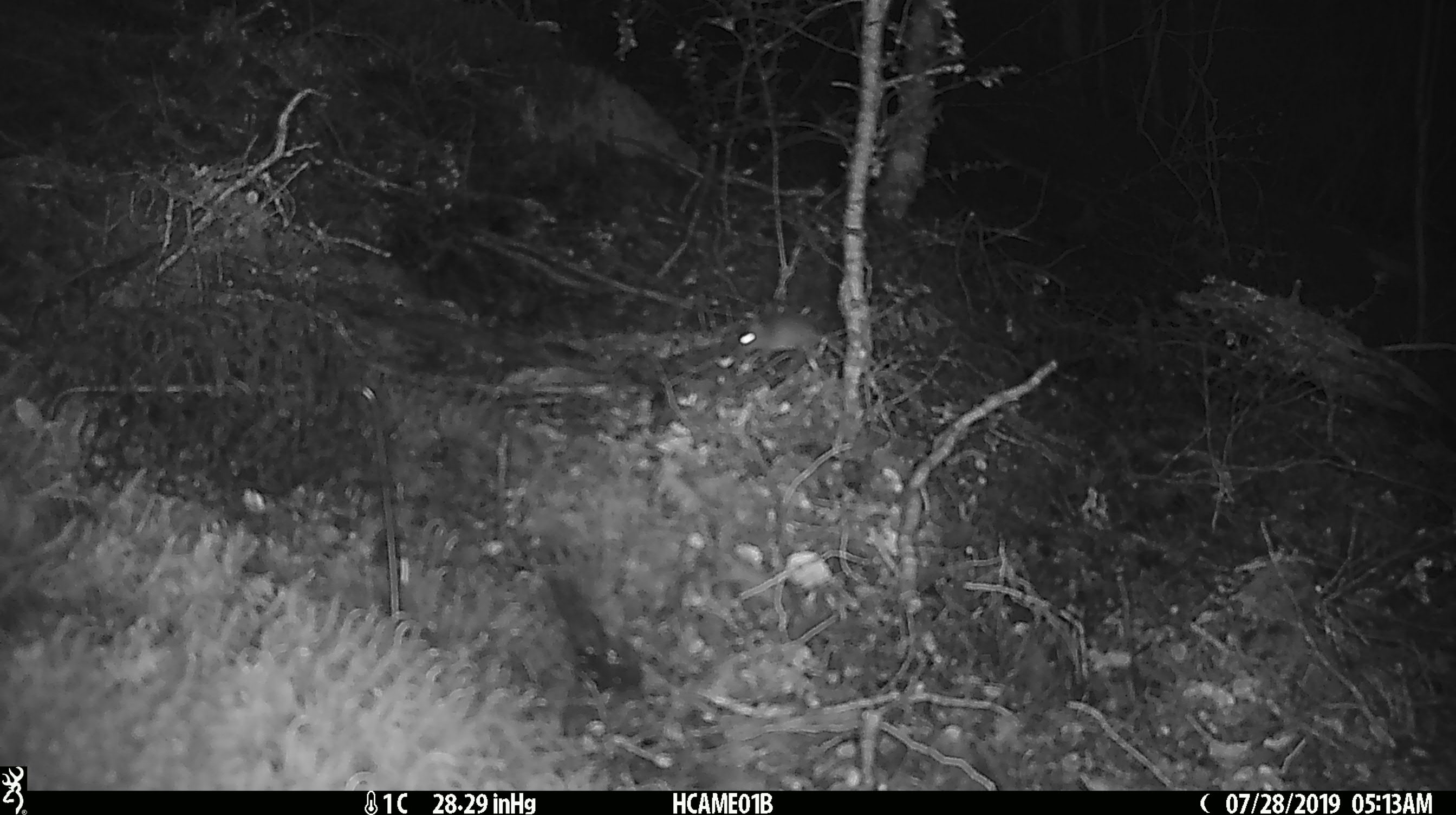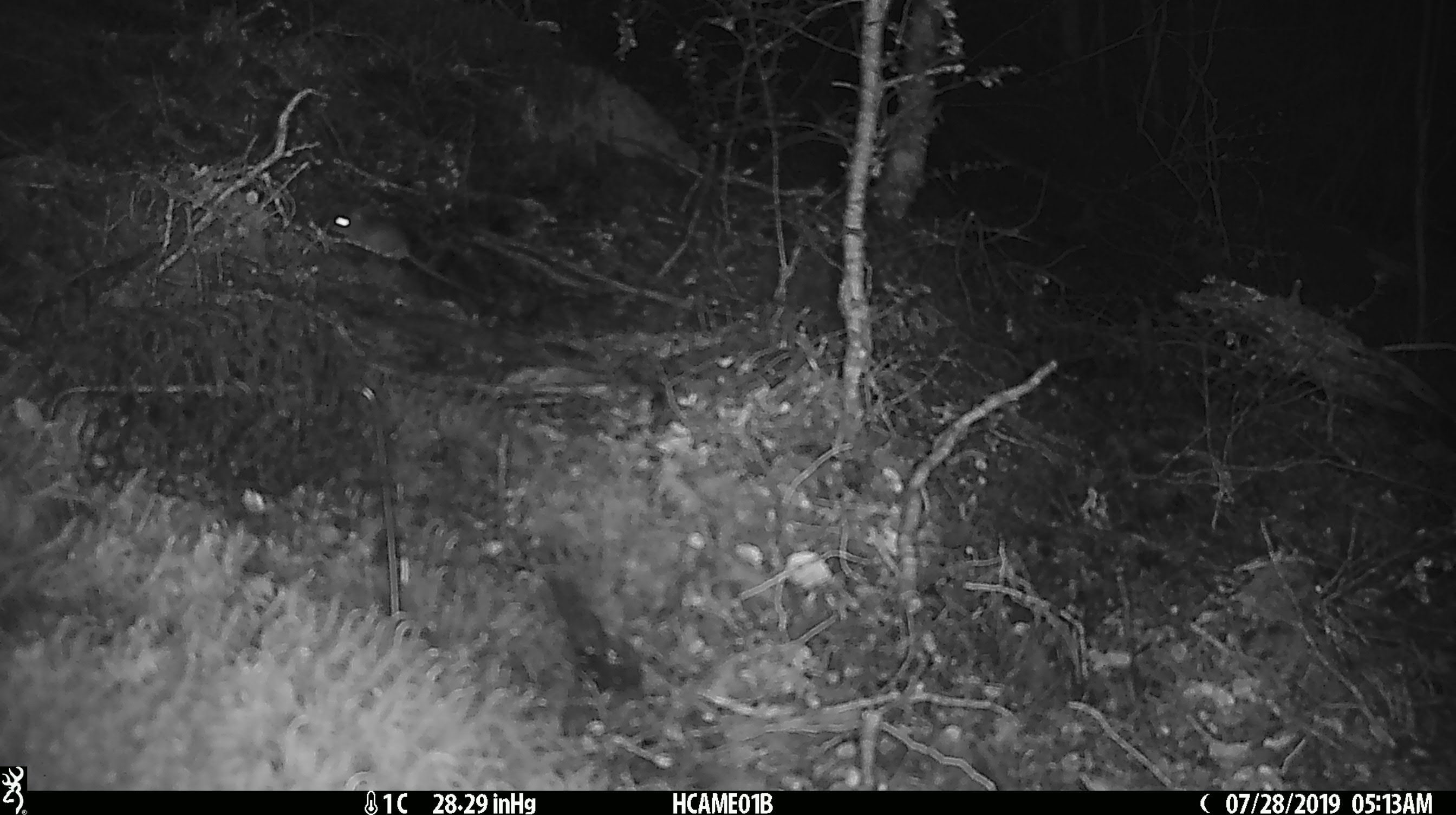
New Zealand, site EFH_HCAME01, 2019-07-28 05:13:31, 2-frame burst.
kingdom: Animalia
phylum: Chordata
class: Mammalia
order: Rodentia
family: Muridae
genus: Mus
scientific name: Mus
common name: mouse